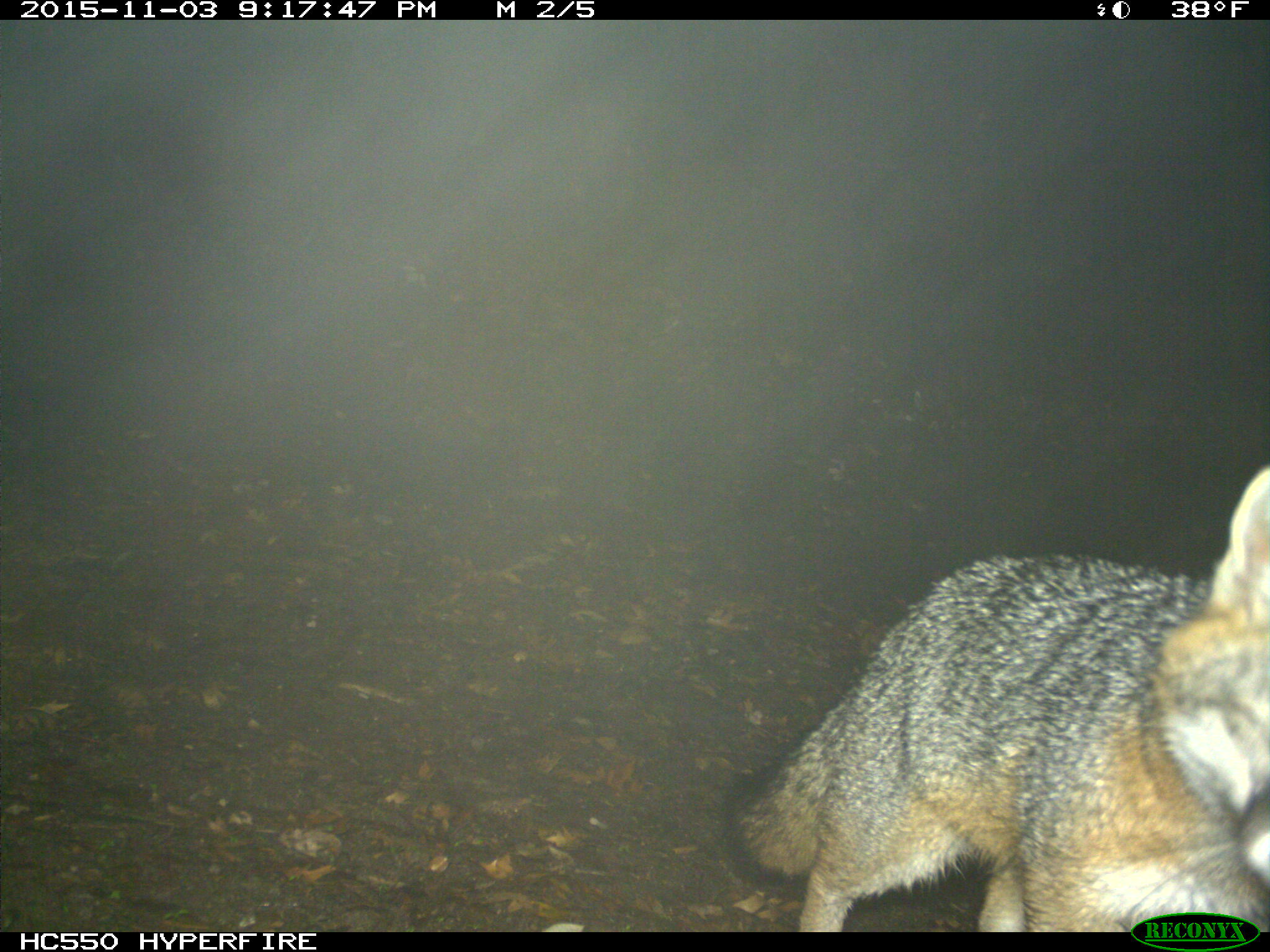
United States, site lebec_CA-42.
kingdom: Animalia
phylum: Chordata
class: Mammalia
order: Carnivora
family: Canidae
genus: Urocyon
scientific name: Urocyon cinereoargenteus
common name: gray fox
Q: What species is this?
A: Urocyon cinereoargenteus (gray fox).